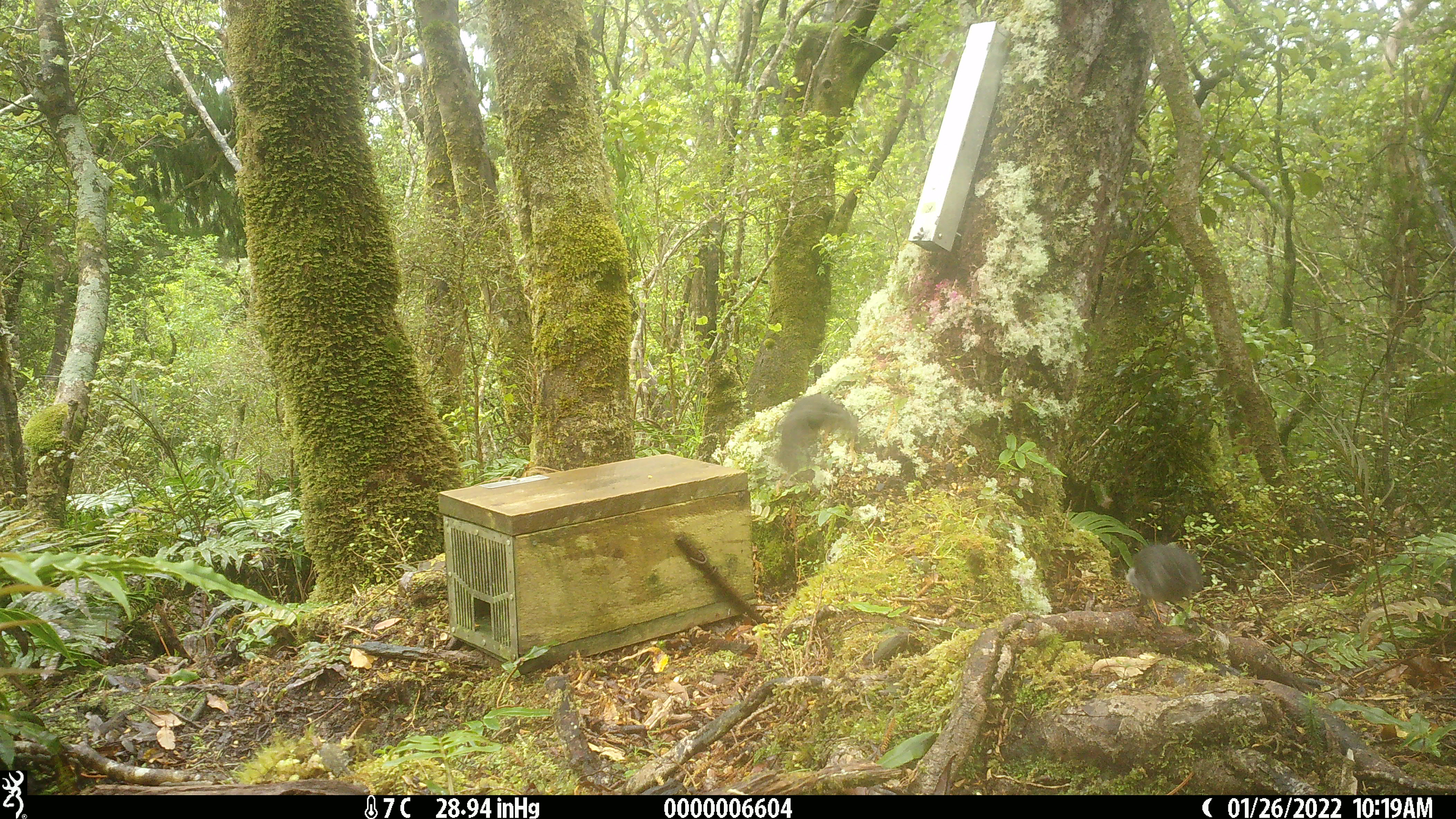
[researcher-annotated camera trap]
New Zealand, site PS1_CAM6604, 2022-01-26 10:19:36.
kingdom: Animalia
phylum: Chordata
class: Aves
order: Passeriformes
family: Petroicidae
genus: Petroica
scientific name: Petroica australis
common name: new zealand robin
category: robin